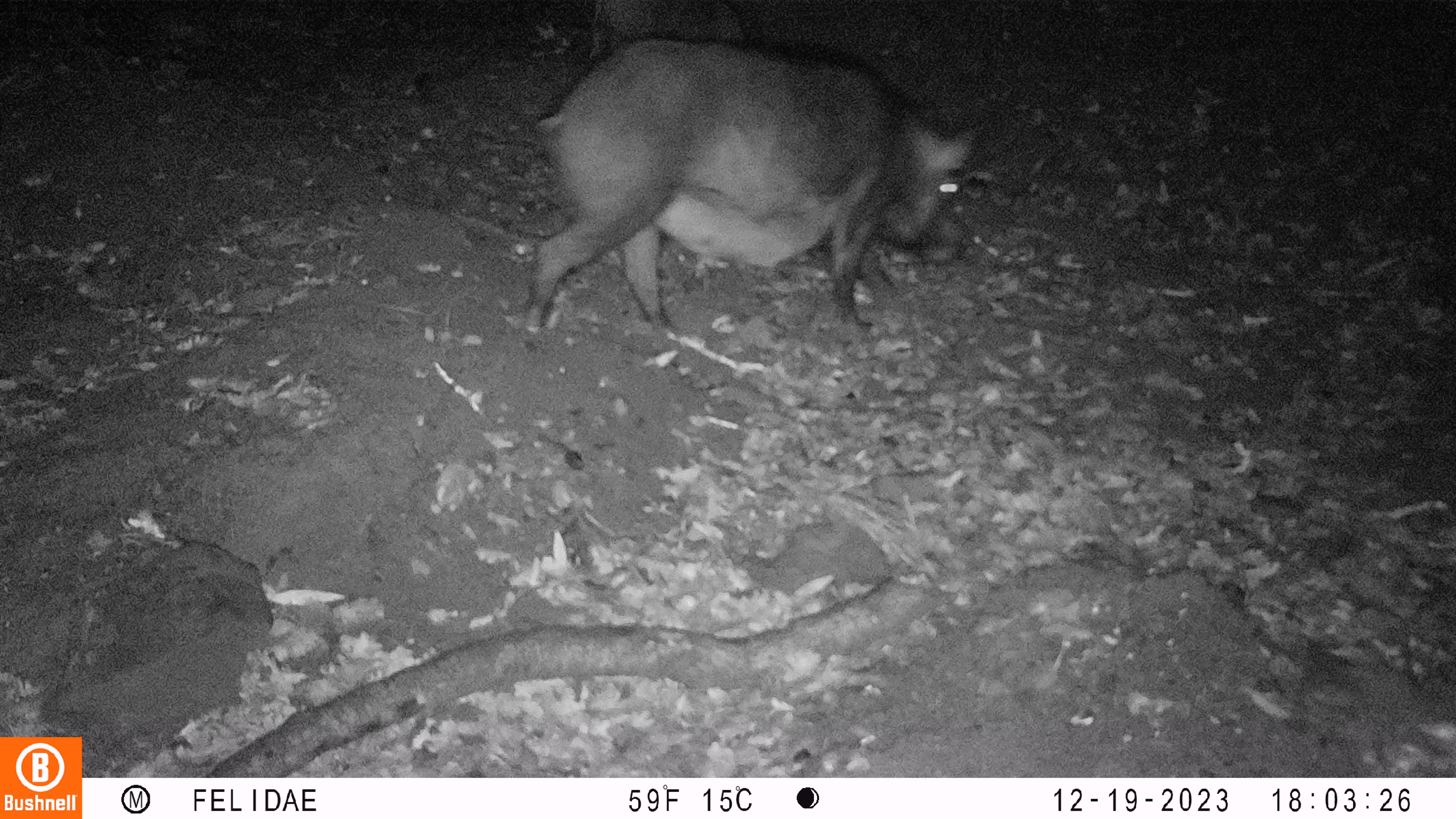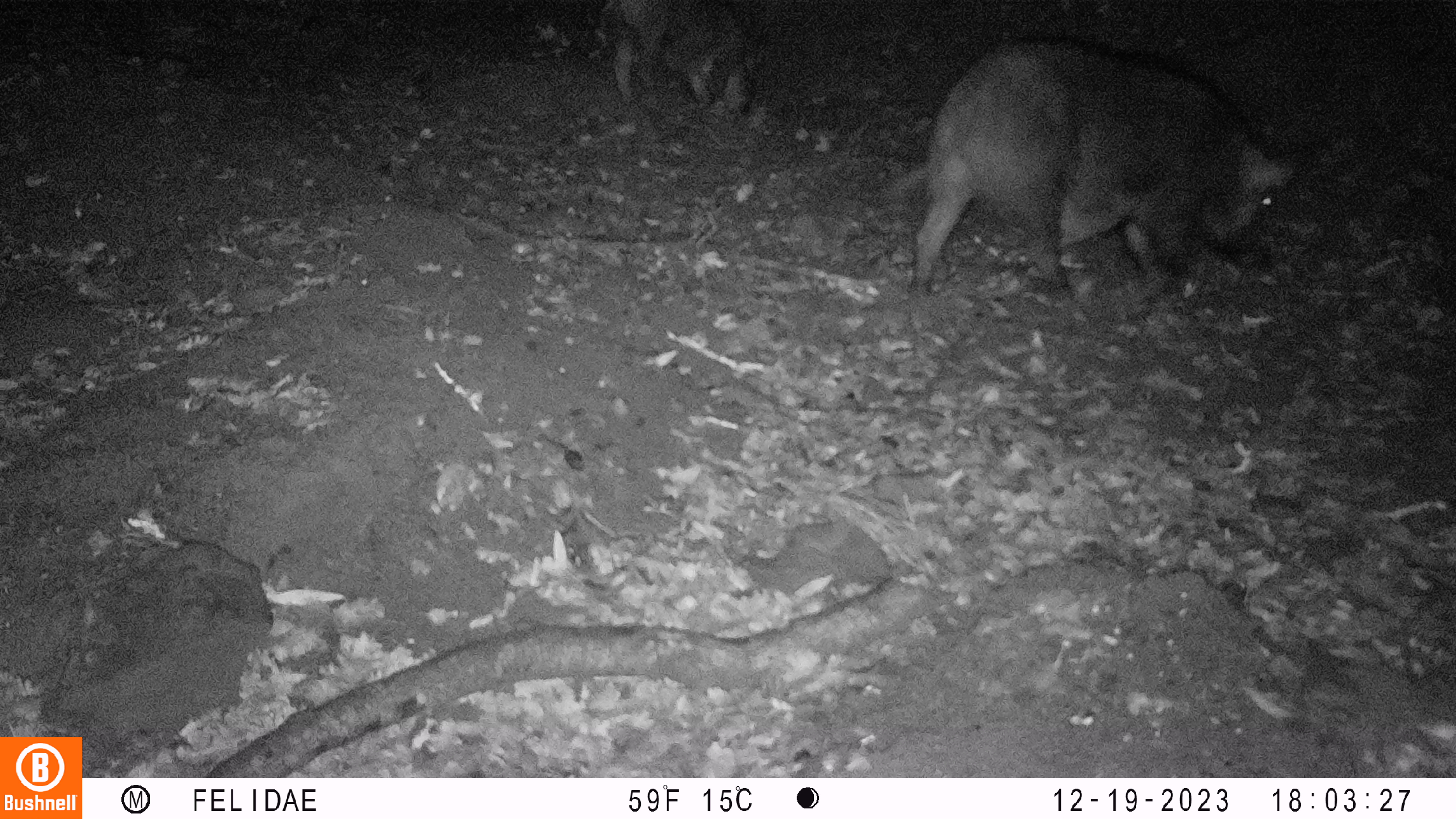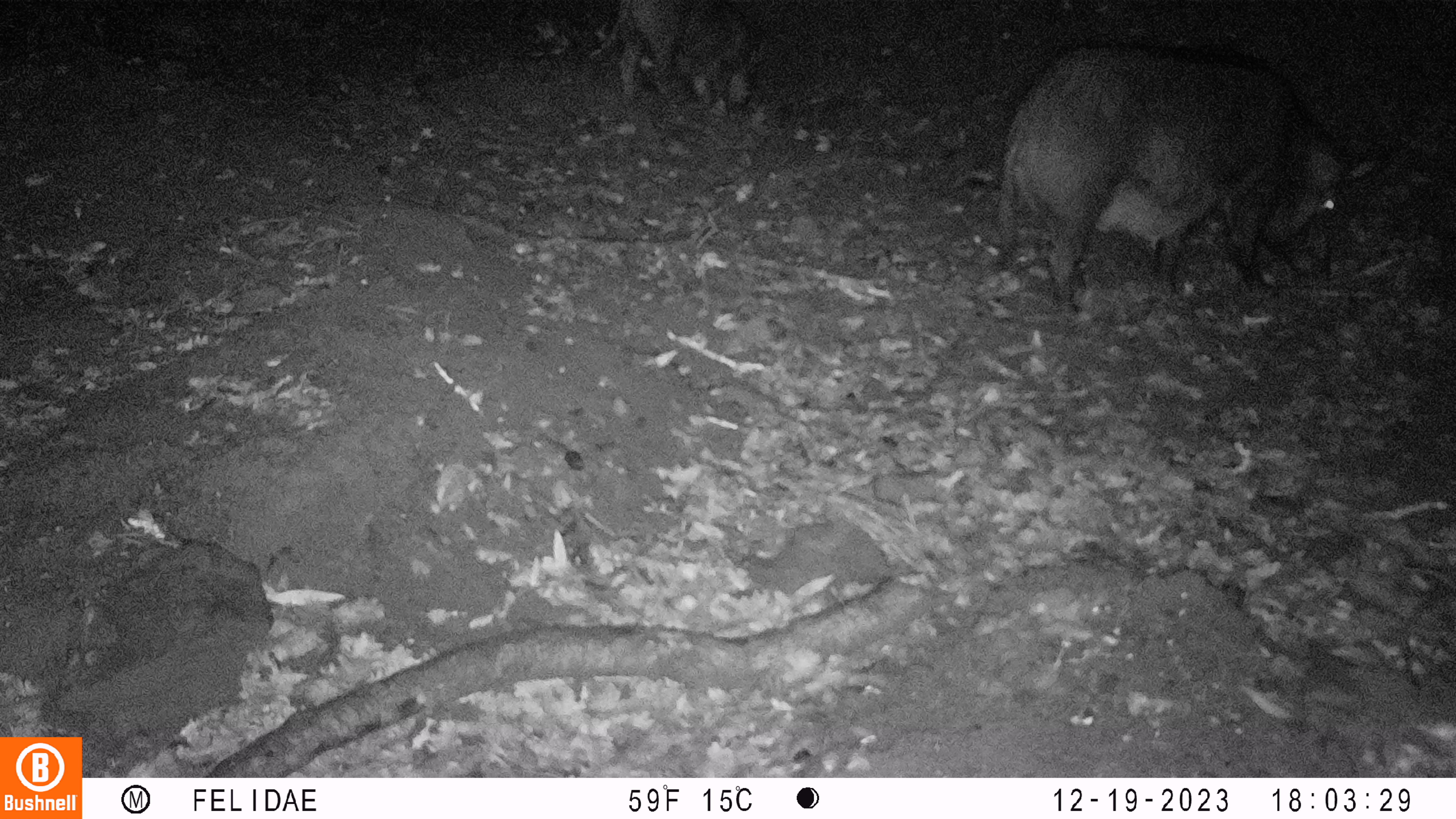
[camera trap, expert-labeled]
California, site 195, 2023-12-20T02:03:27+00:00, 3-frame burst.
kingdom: Animalia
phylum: Chordata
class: Mammalia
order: Artiodactyla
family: Suidae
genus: Sus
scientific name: Sus scrofa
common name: wild boar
Wild boar (Sus scrofa).